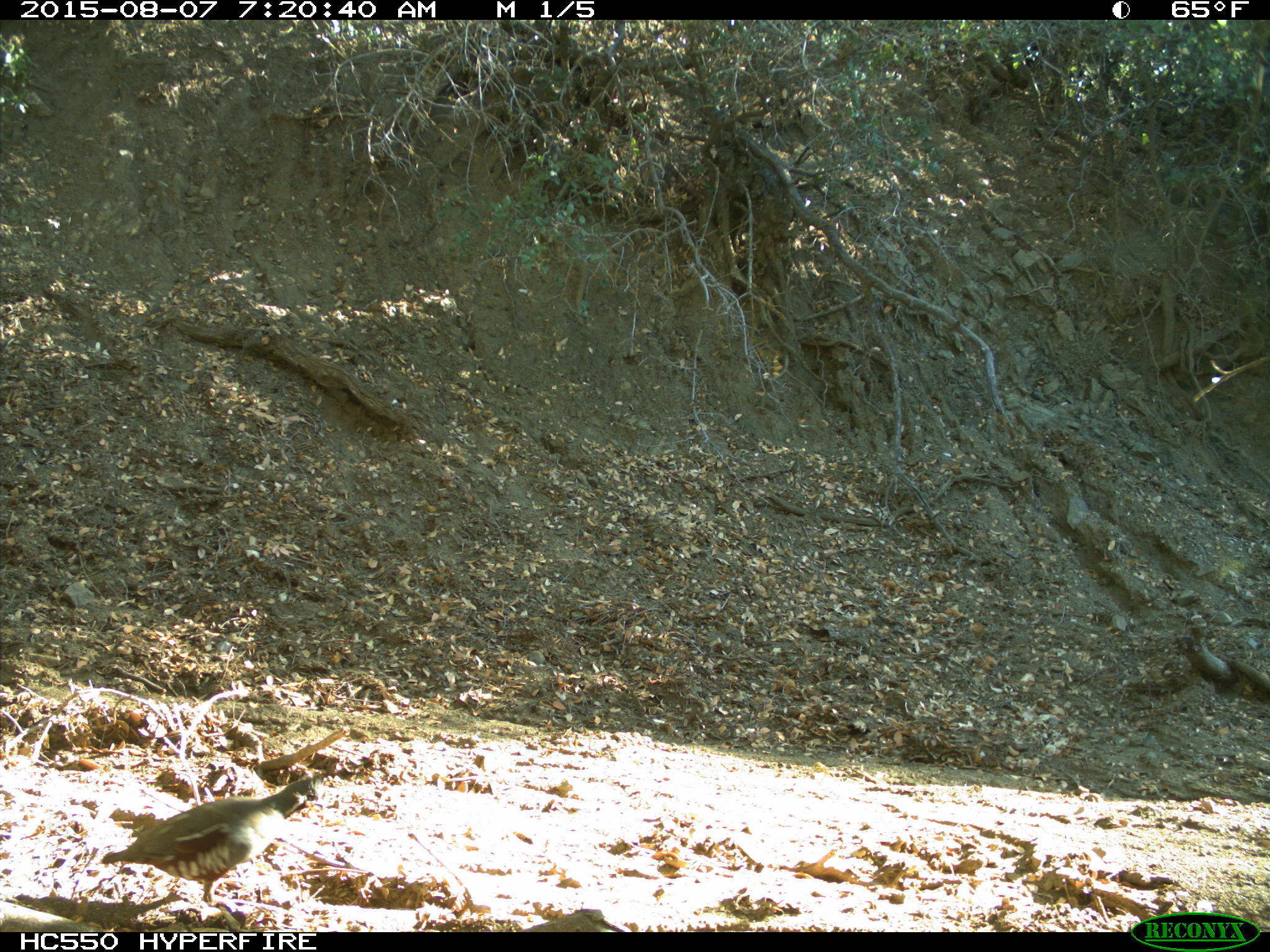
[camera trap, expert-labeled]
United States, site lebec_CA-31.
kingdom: Animalia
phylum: Chordata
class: Aves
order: Galliformes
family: Odontophoridae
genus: Callipepla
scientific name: Callipepla californica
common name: california quail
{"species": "Callipepla californica (california quail)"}